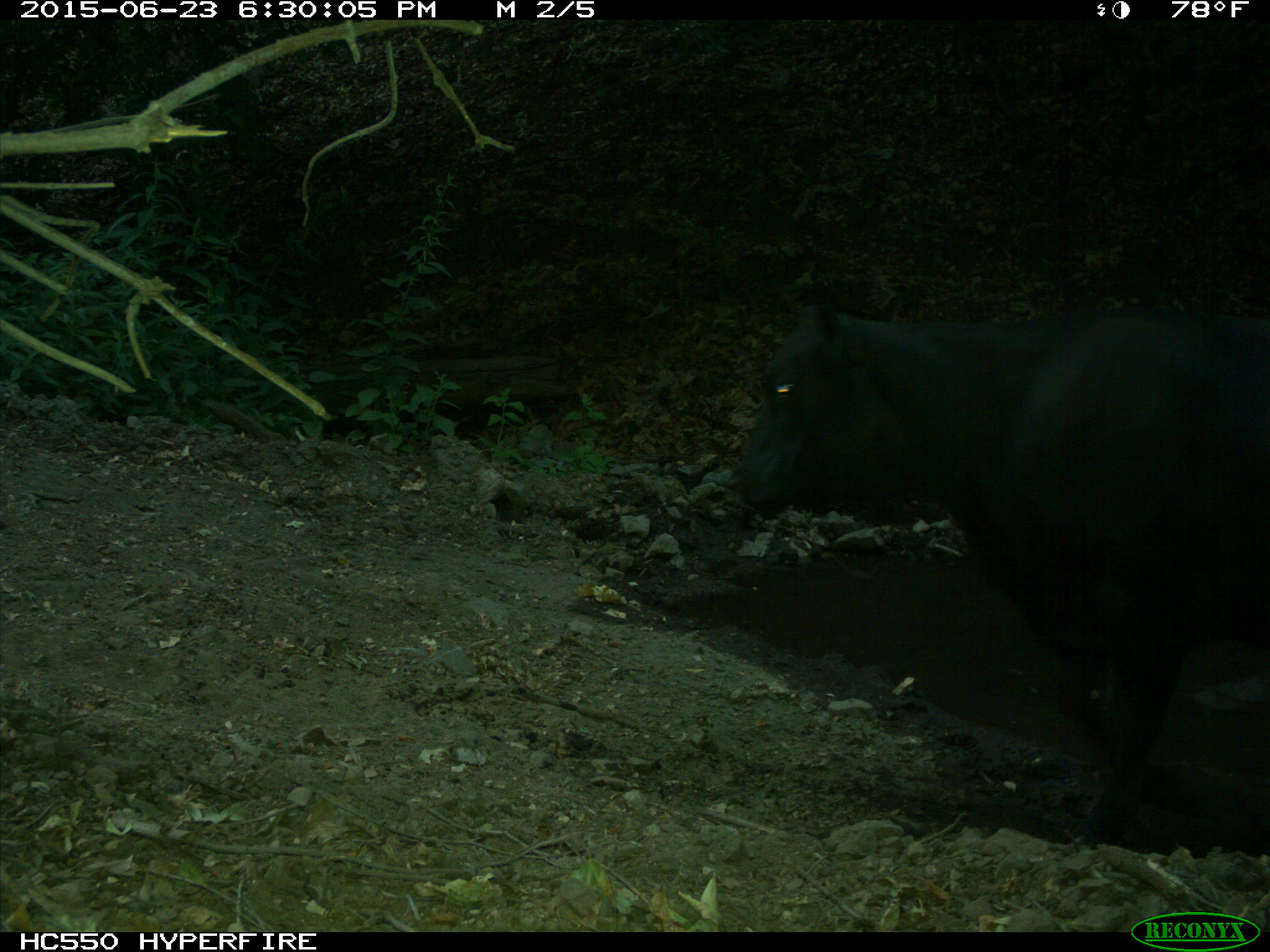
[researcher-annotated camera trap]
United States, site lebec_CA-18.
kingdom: Animalia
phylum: Chordata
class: Mammalia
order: Artiodactyla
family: Bovidae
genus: Bos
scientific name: Bos taurus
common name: domestic cow